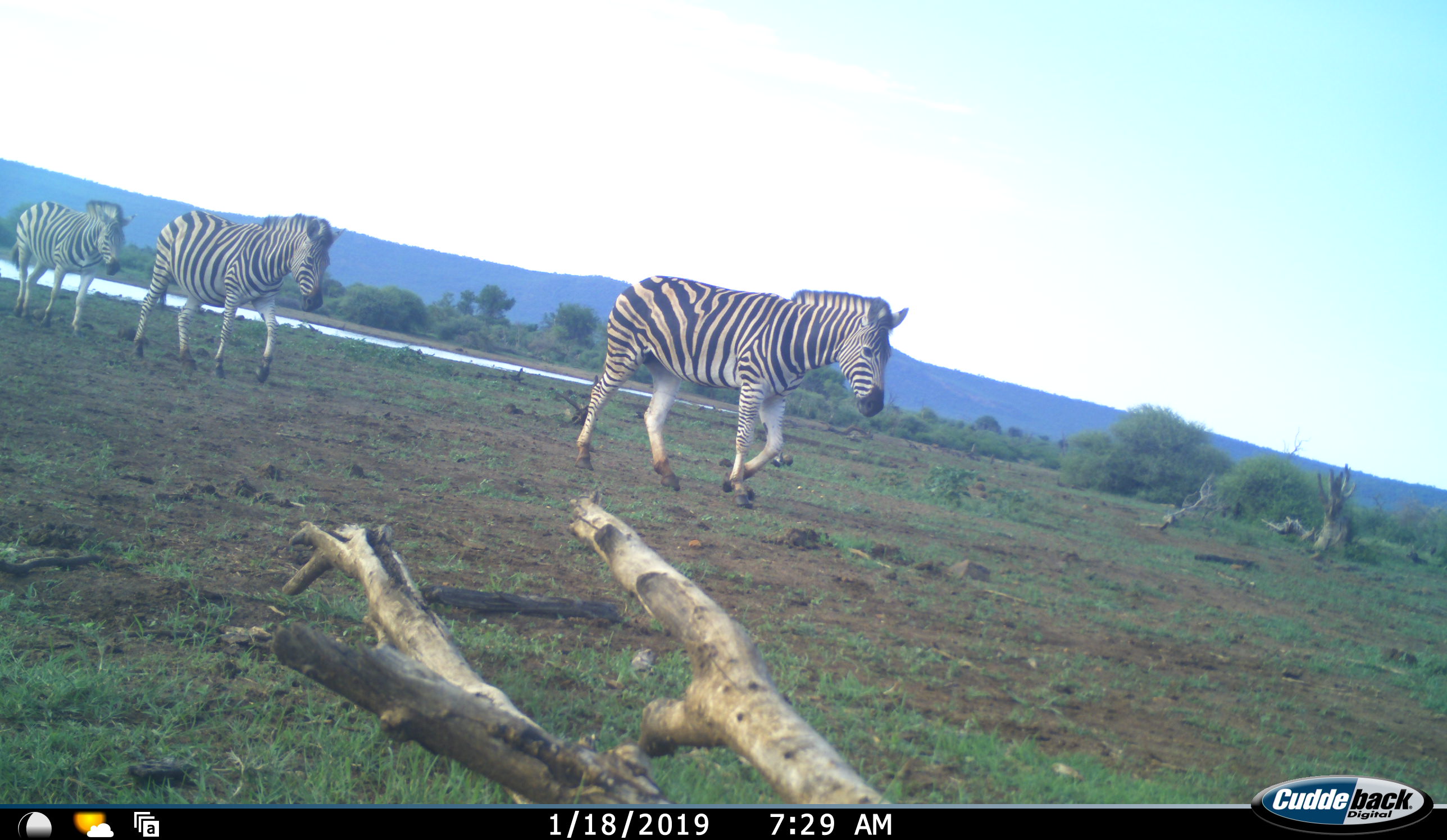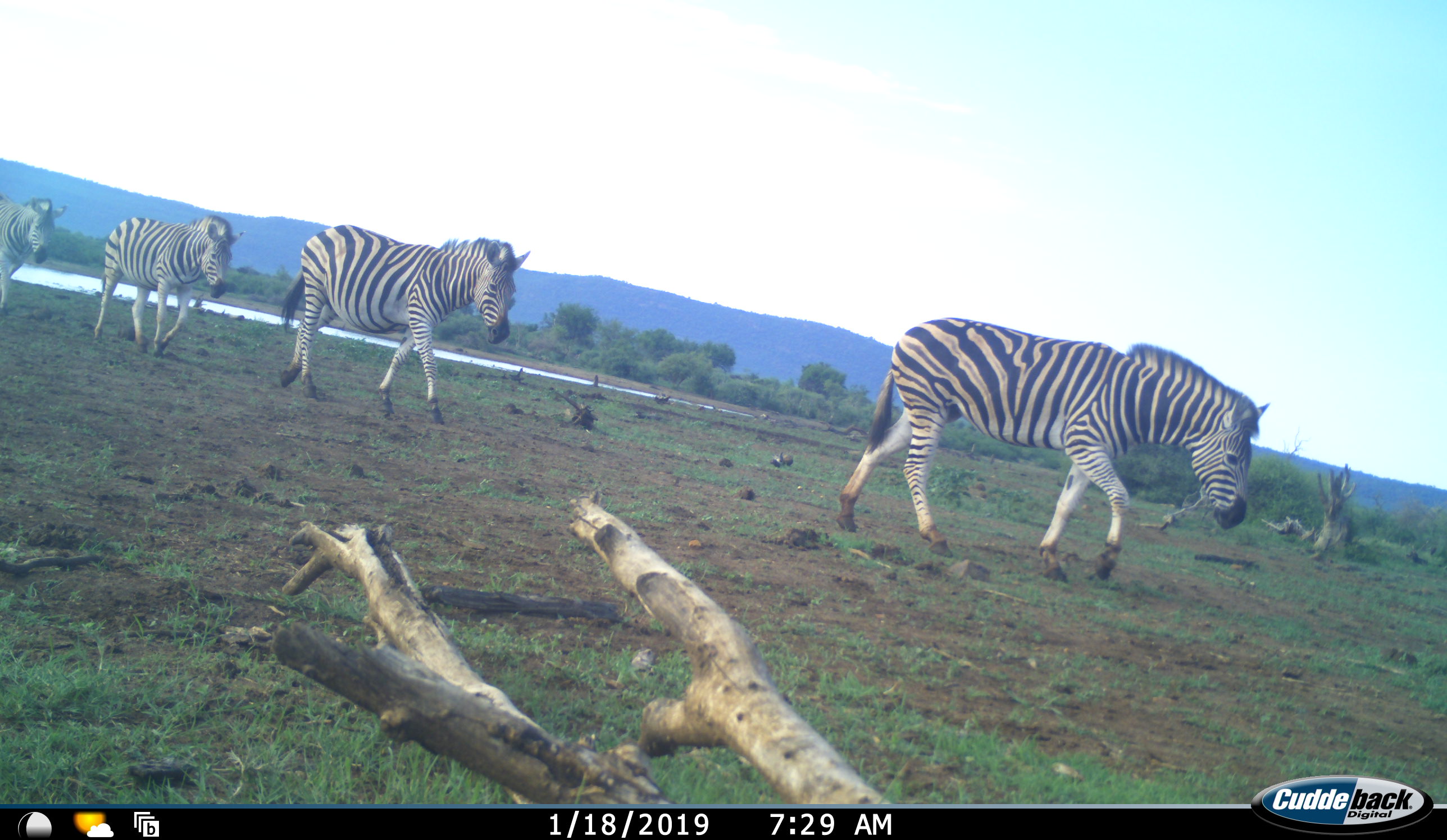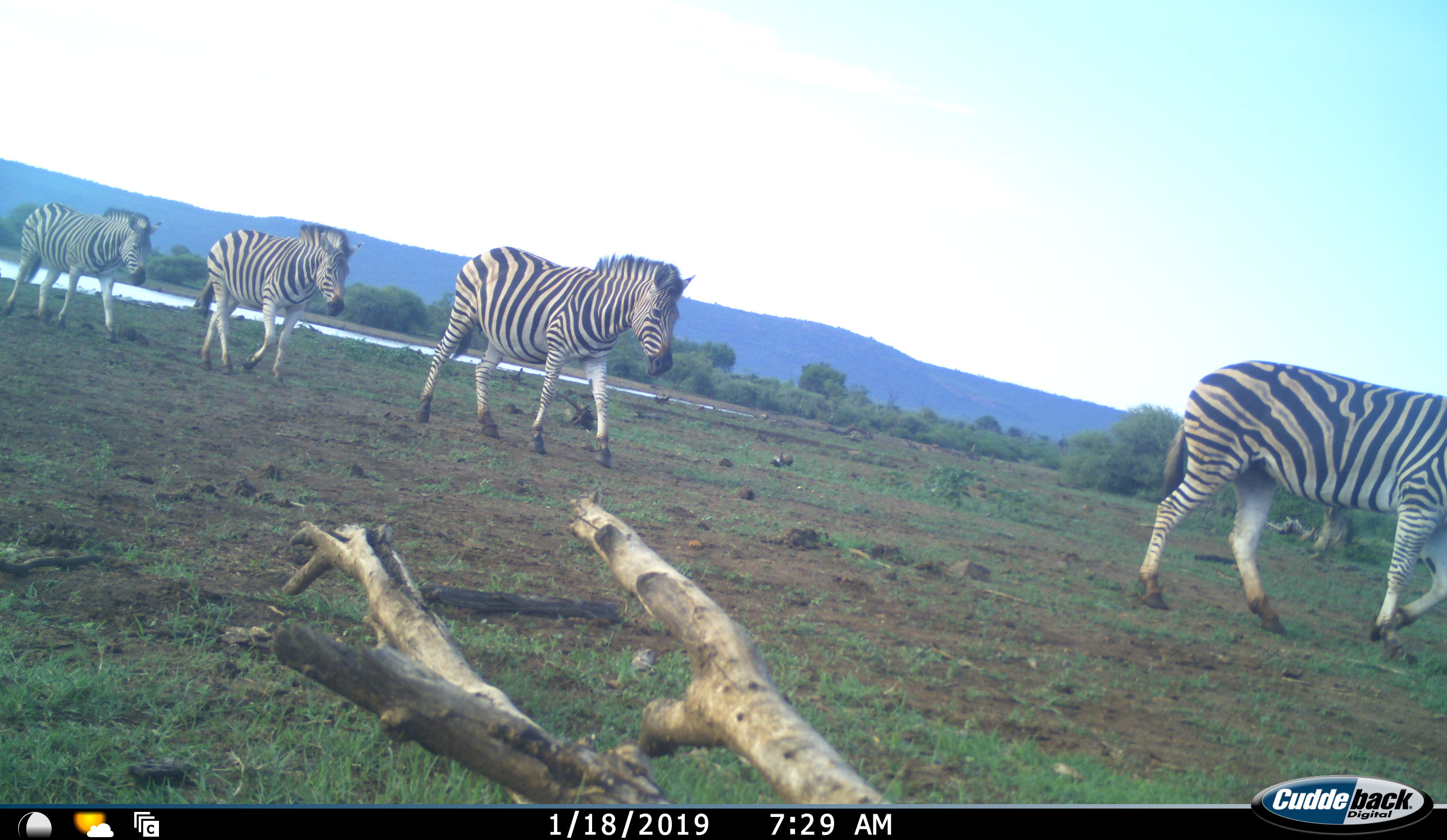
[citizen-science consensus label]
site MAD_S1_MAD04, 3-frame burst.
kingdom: Animalia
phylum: Chordata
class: Mammalia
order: Perissodactyla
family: Equidae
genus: Equus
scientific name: Equus quagga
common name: plains zebra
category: zebraplains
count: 4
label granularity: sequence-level